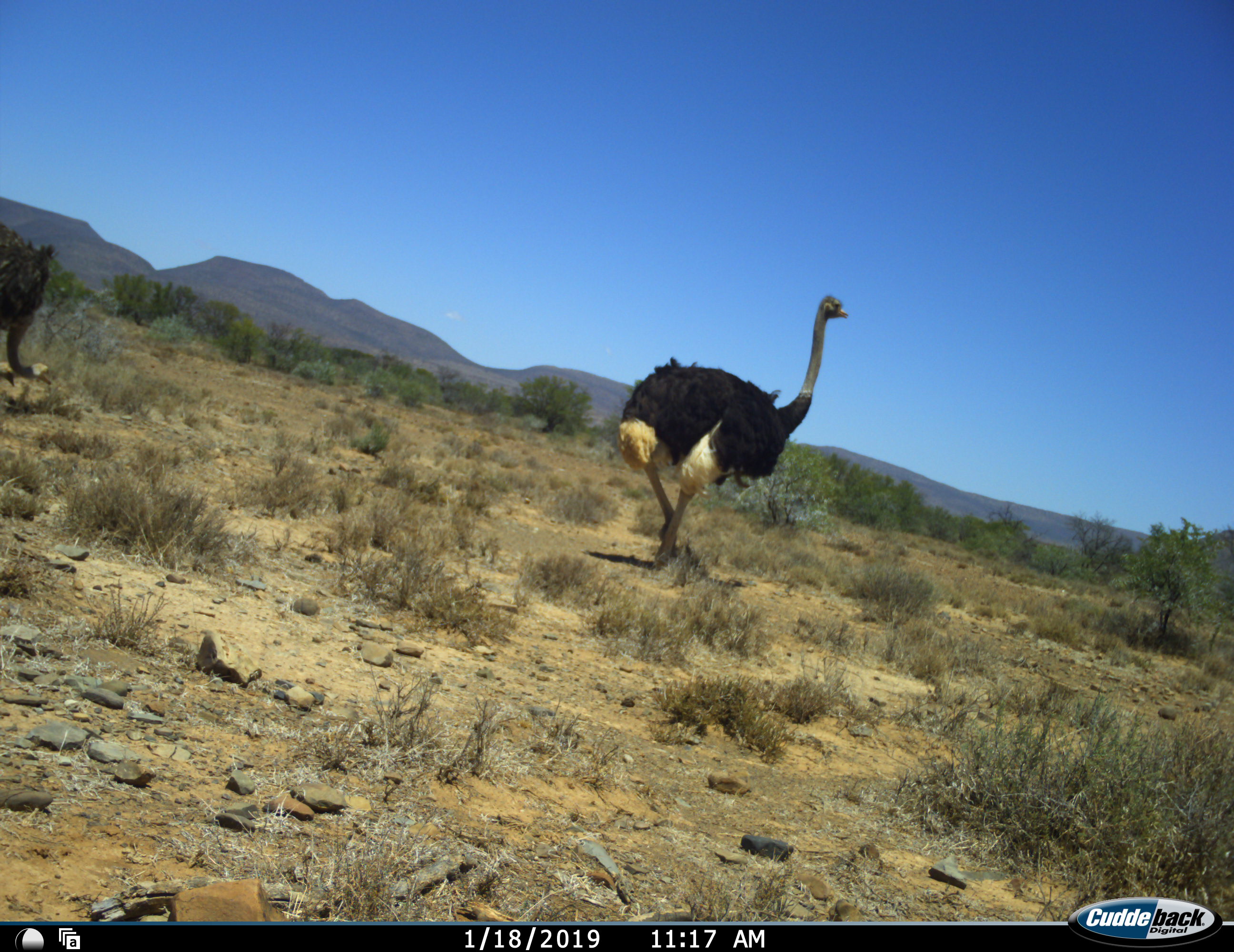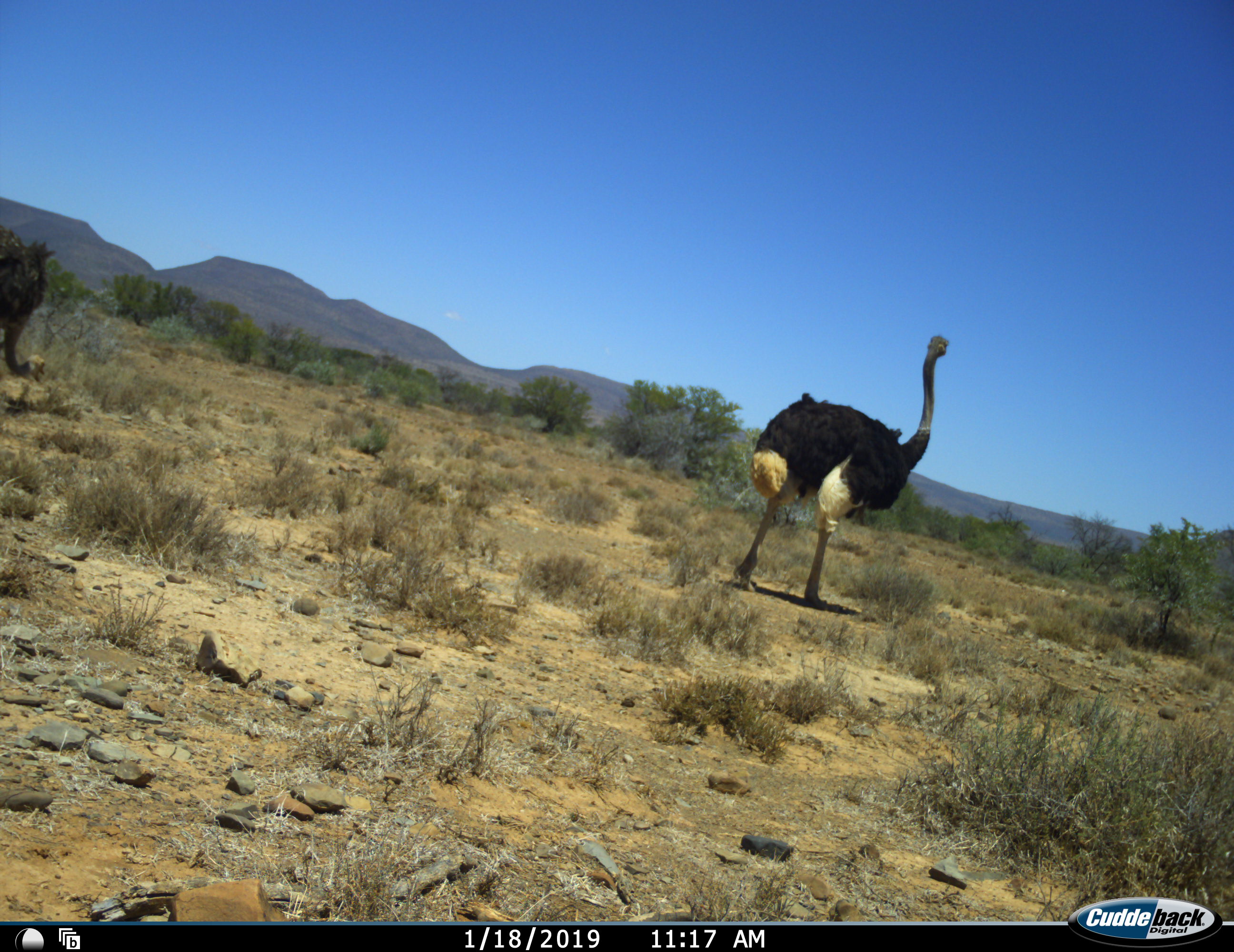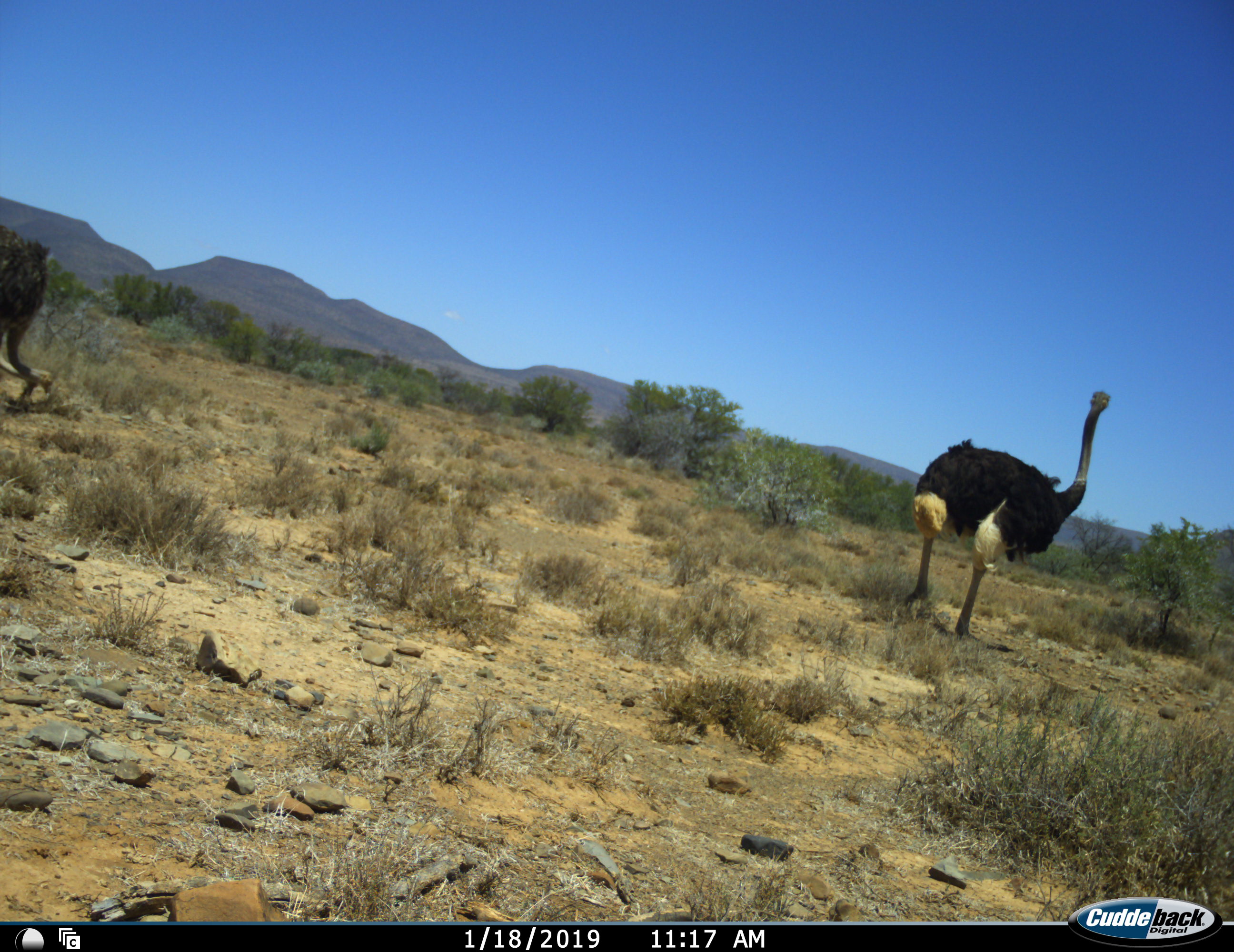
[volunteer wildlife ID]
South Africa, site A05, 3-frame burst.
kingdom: Animalia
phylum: Chordata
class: Aves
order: Struthioniformes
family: Struthionidae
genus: Struthio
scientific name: Struthio camelus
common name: ostrich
Ostrich (Struthio camelus), count 2. Behavior (volunteer vote fractions): standing 55%, resting 0%, moving 82%, interacting 0%. Young present (vote fraction): 0%. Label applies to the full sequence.